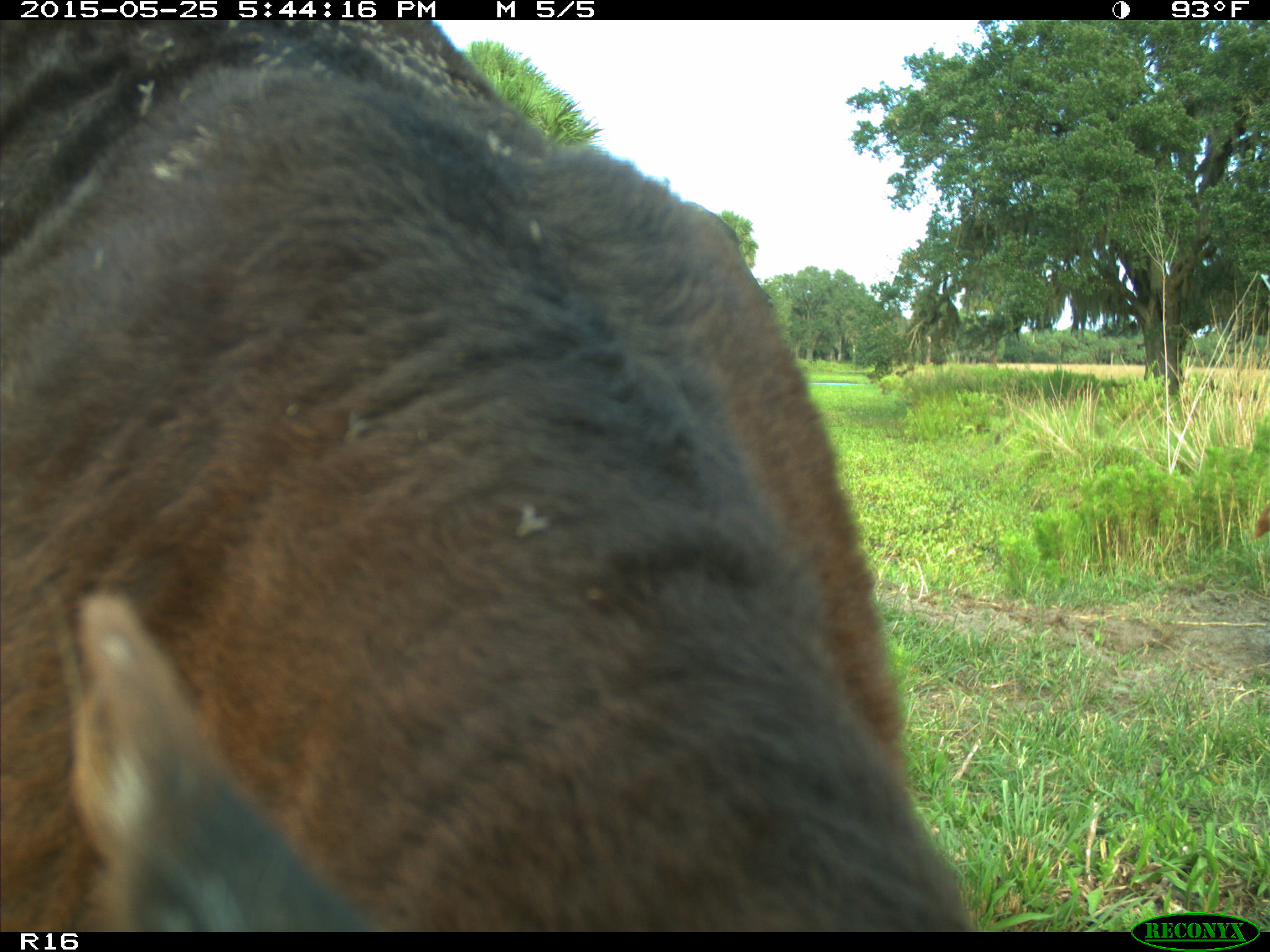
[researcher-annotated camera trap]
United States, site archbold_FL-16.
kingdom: Animalia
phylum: Chordata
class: Mammalia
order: Artiodactyla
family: Bovidae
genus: Bos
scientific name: Bos taurus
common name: domestic cow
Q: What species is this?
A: Bos taurus (domestic cow).